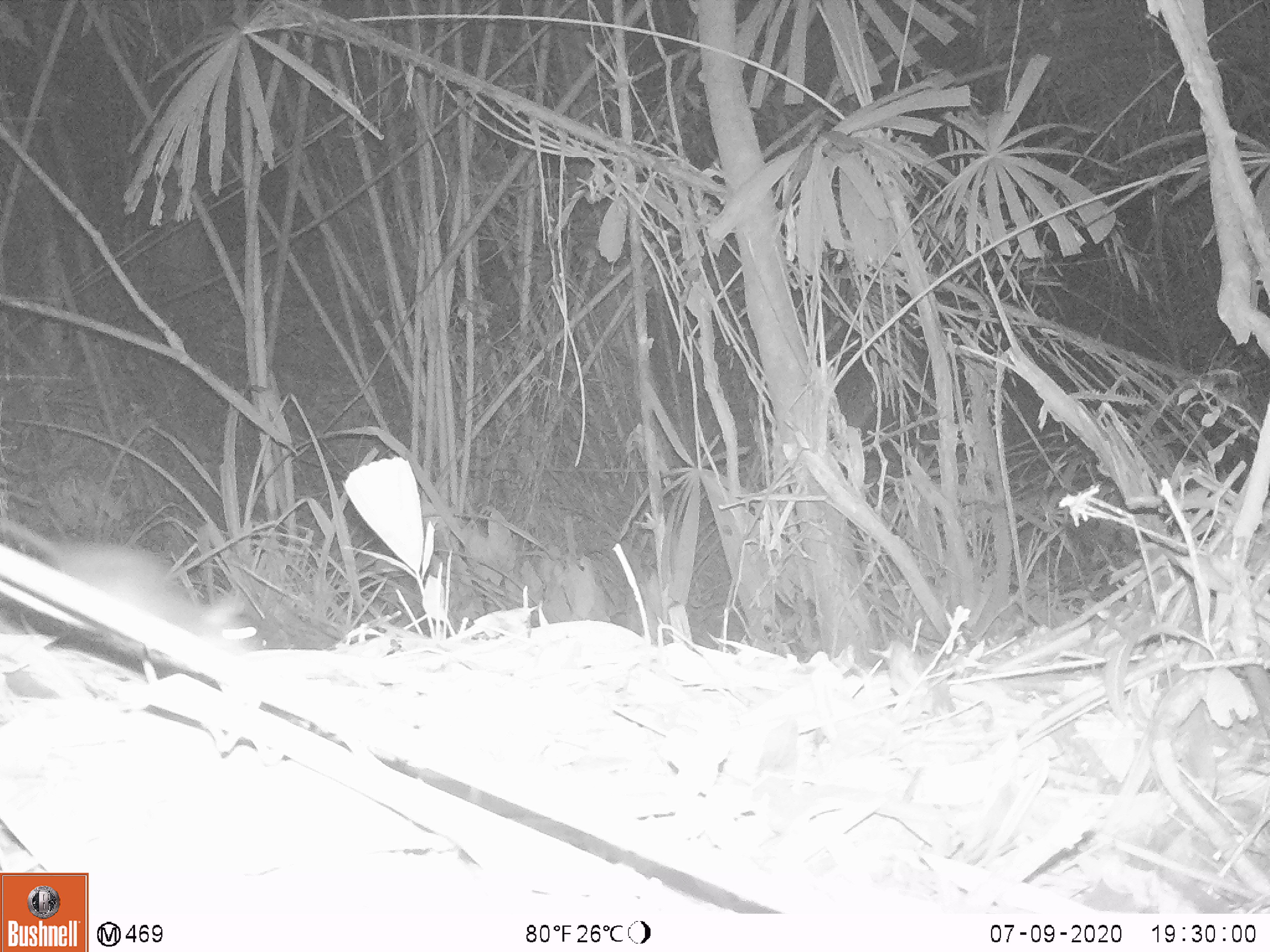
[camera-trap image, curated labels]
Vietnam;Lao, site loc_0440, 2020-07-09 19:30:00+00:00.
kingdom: Animalia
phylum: Chordata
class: Mammalia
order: Rodentia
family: Muridae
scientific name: Muridae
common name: old-world mice and rats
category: unidentified murid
Unidentified murid (old-world mice and rats) (Muridae). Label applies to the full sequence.